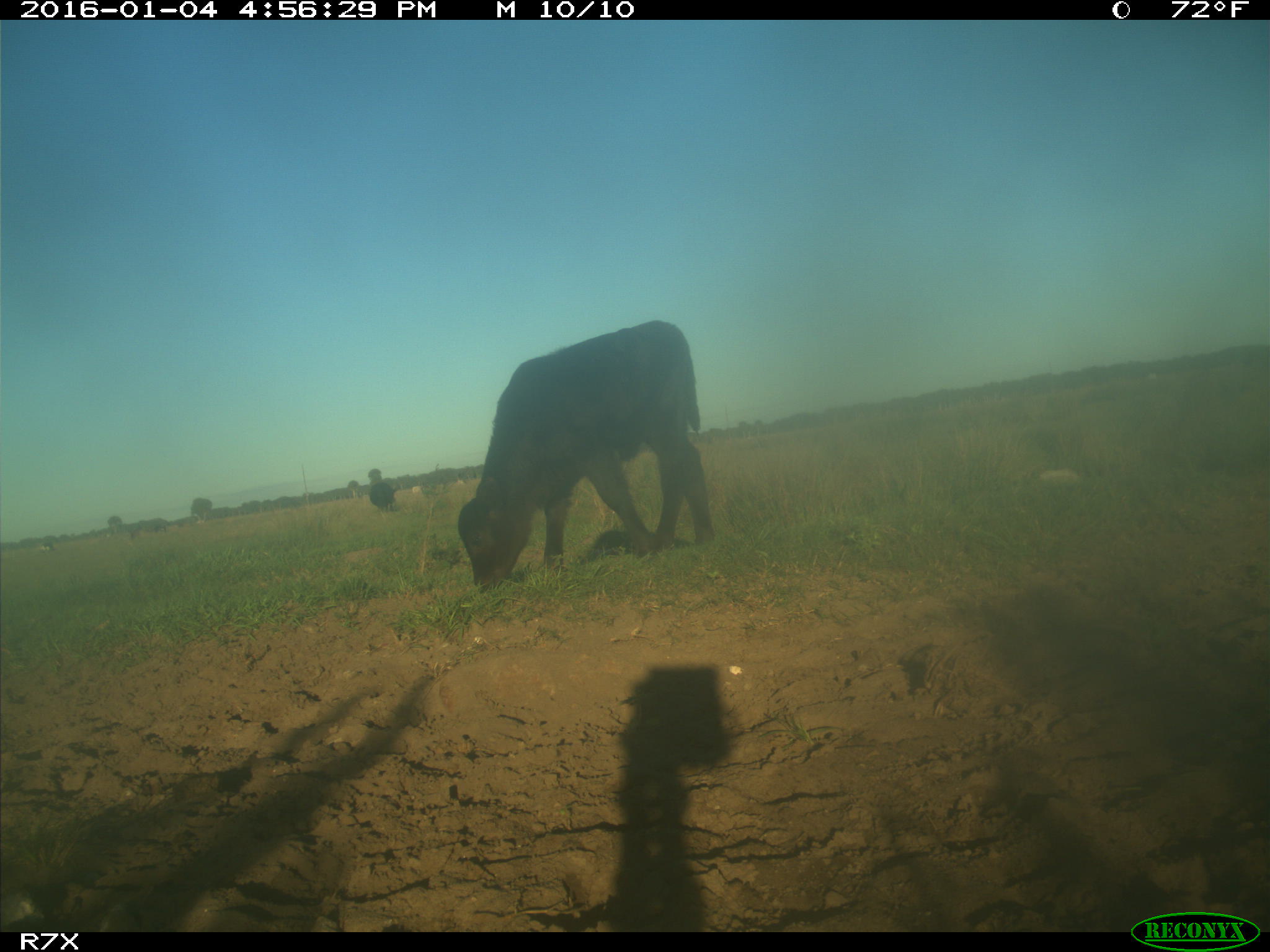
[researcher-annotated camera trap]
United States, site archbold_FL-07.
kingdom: Animalia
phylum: Chordata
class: Mammalia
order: Artiodactyla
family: Bovidae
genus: Bos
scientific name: Bos taurus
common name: domestic cow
Bos taurus (domestic cow).